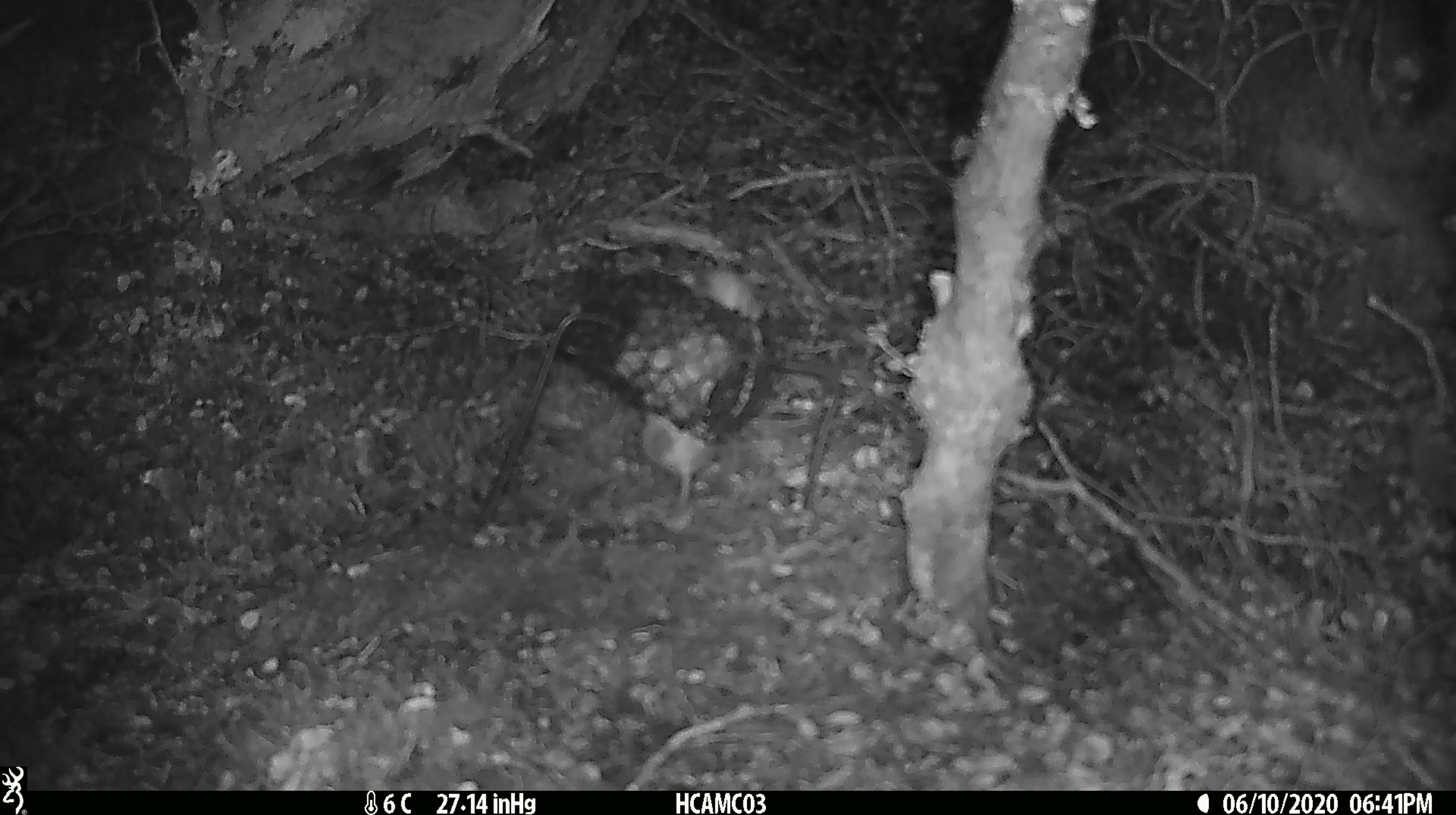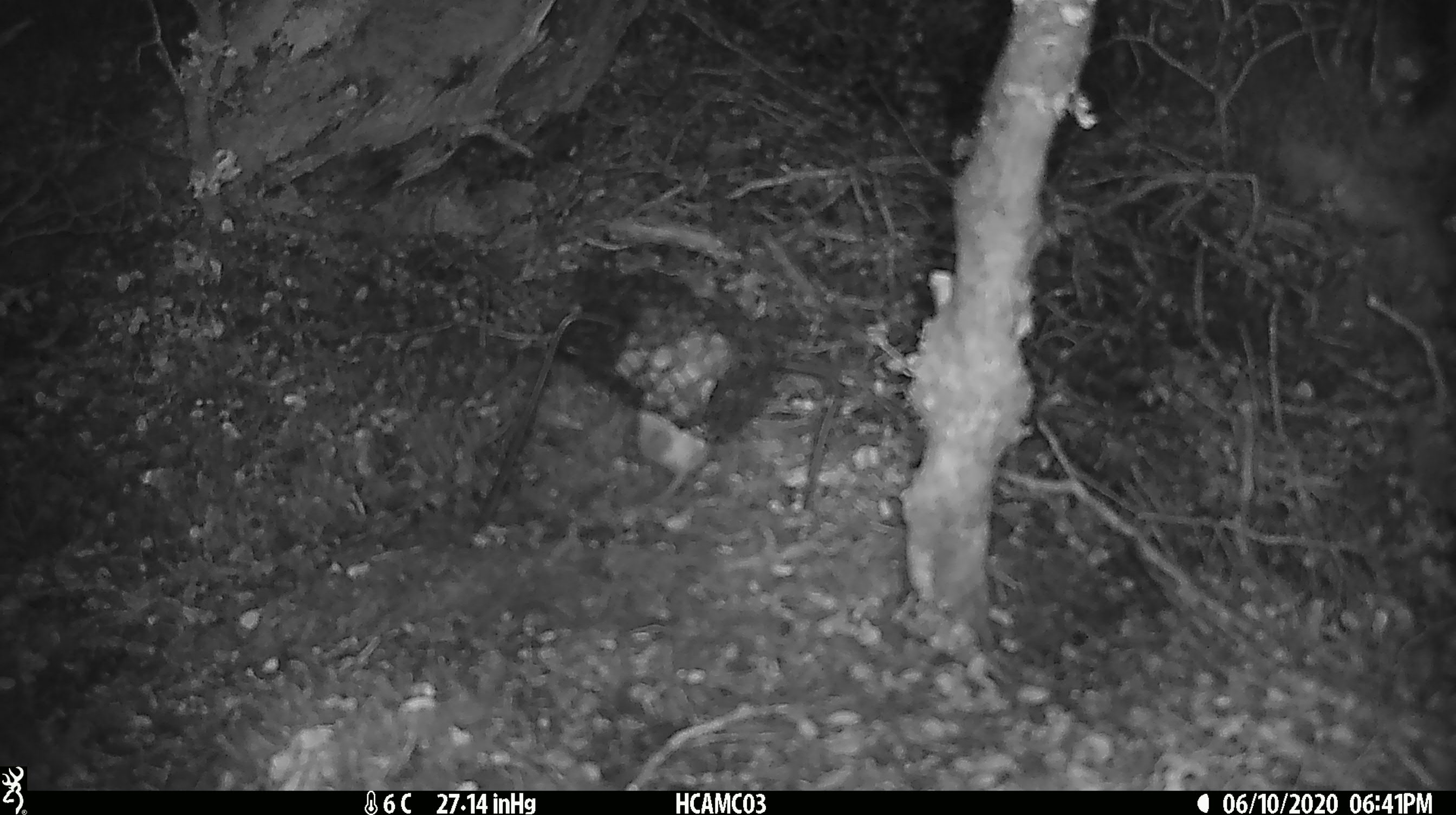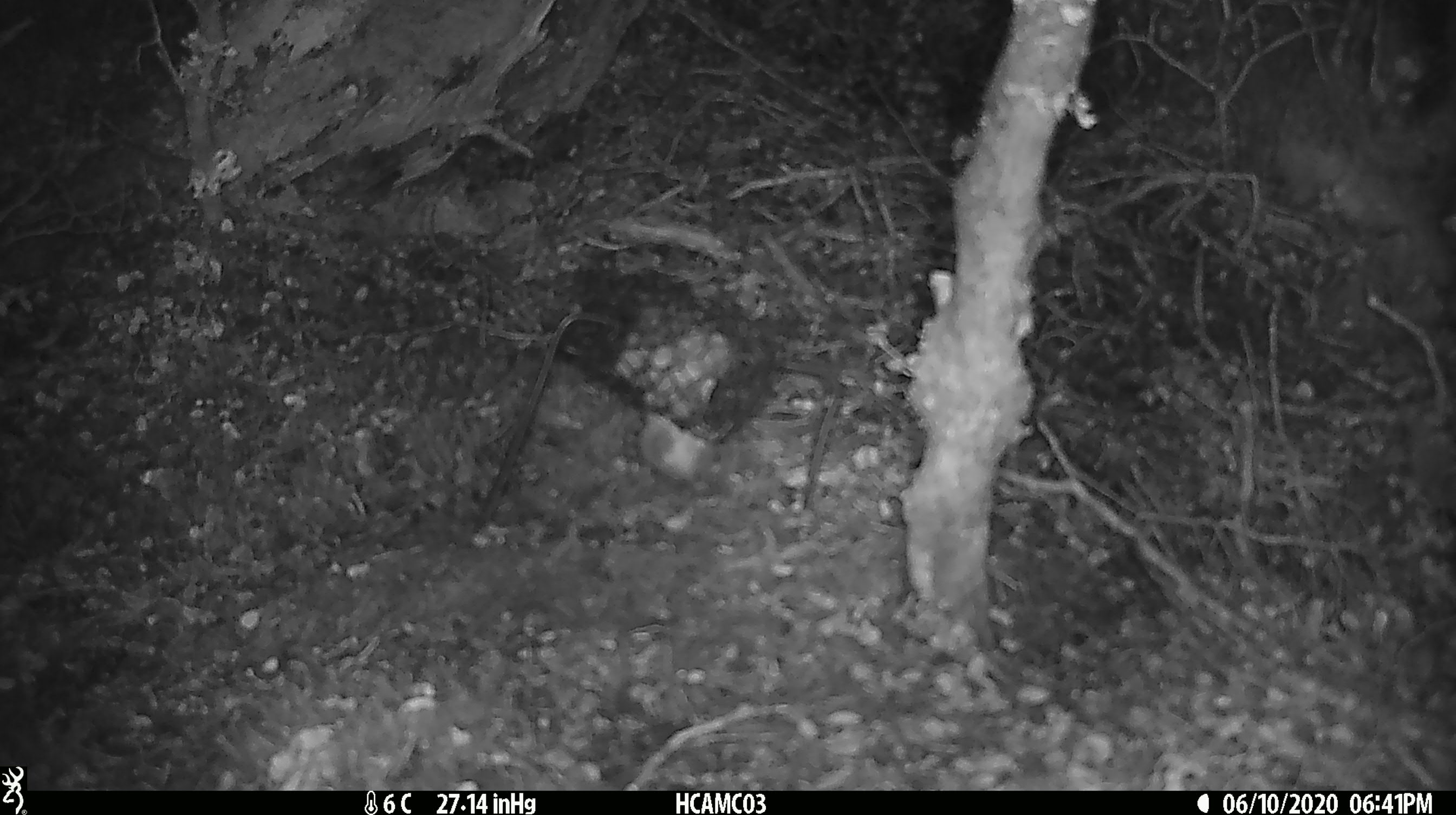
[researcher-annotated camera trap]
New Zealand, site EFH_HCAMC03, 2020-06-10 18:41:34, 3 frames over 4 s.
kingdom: Animalia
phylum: Chordata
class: Mammalia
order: Rodentia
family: Muridae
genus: Mus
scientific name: Mus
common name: mouse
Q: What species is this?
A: Mouse (Mus).